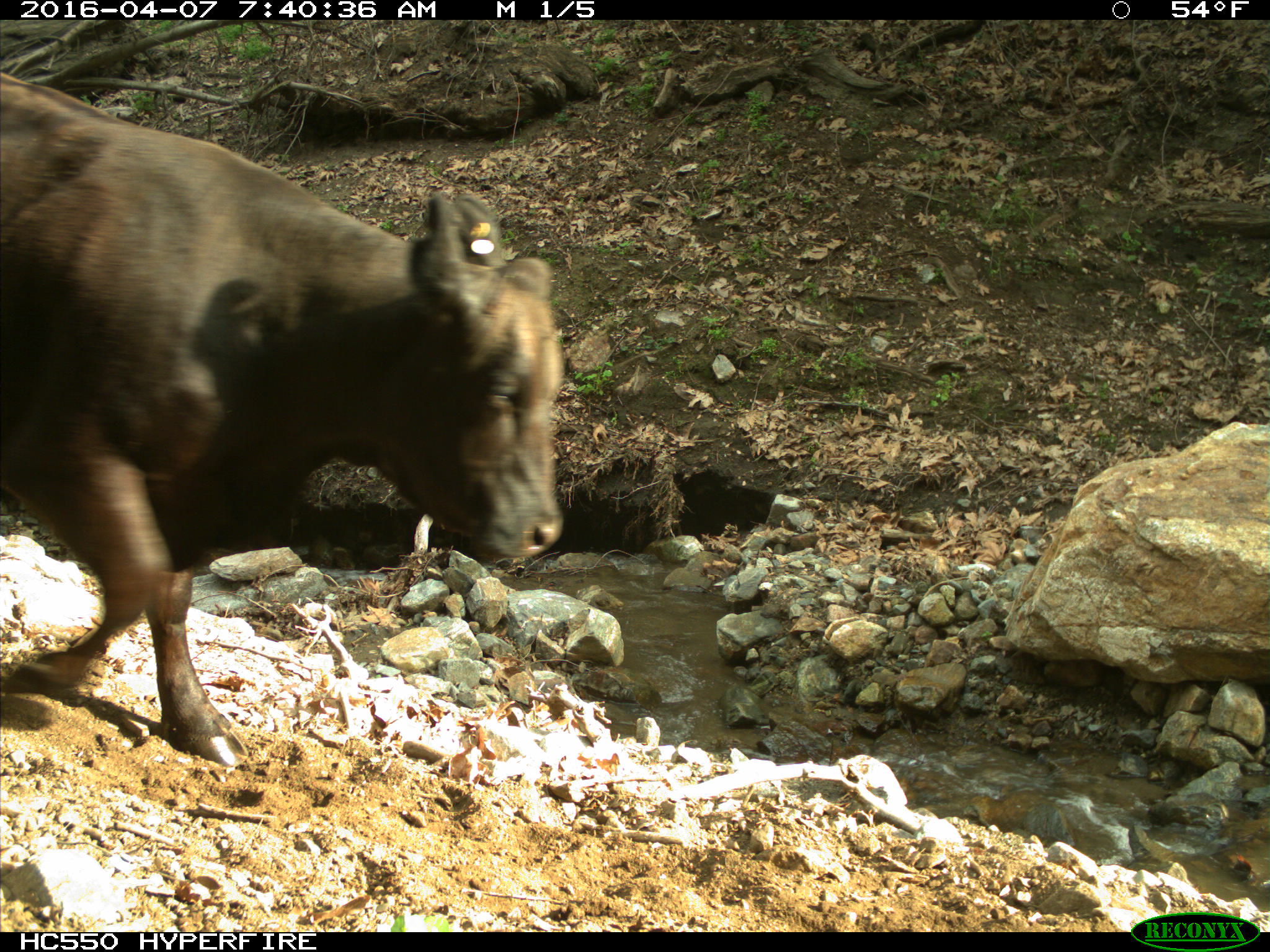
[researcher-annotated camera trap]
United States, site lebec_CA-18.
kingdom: Animalia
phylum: Chordata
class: Mammalia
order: Artiodactyla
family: Bovidae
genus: Bos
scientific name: Bos taurus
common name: domestic cow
Bos taurus (domestic cow).